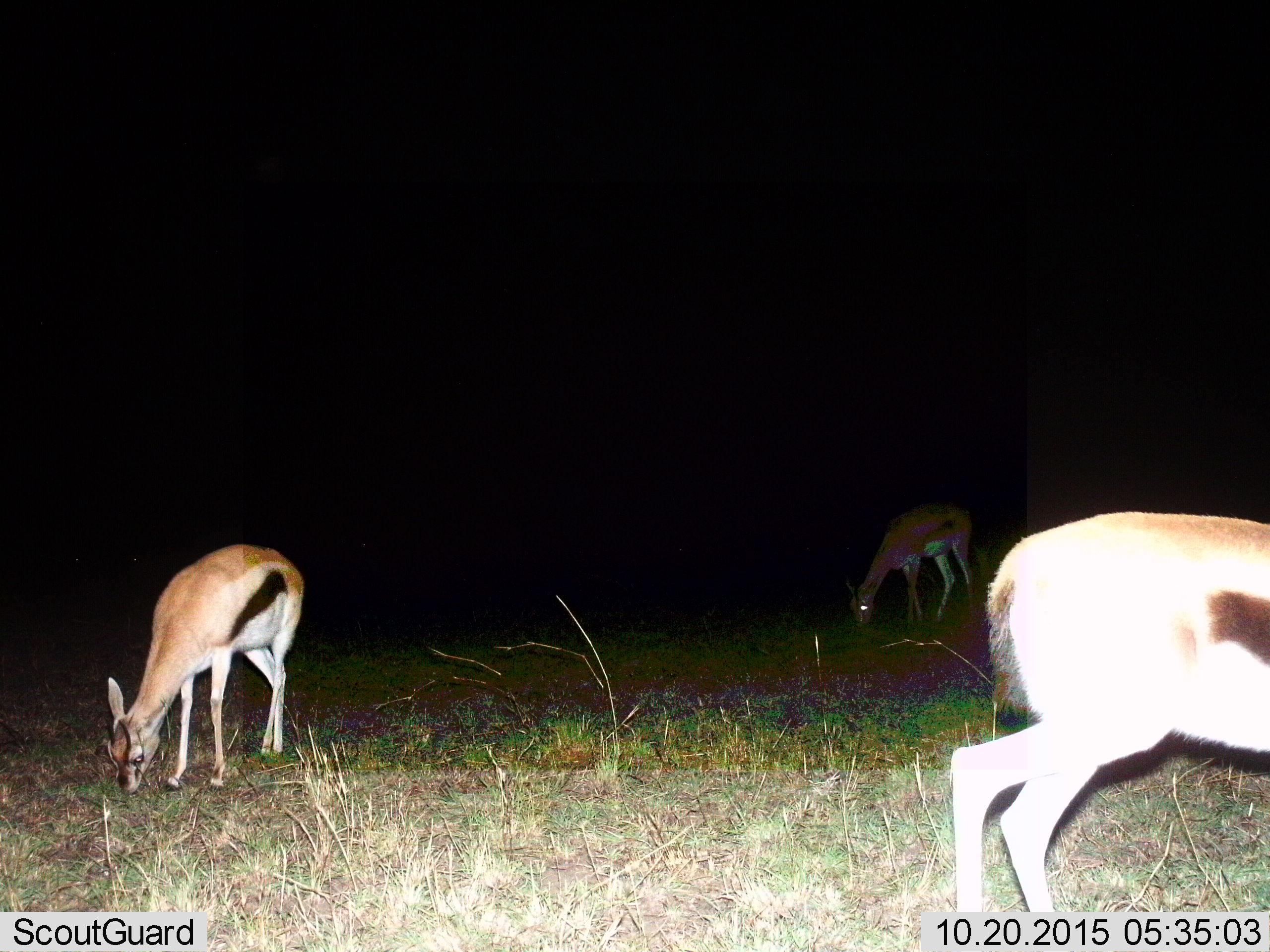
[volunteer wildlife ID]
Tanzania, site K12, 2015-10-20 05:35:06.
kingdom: Animalia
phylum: Chordata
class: Mammalia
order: Artiodactyla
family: Bovidae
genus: Eudorcas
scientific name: Eudorcas thomsonii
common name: thomson's gazelle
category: gazellethomsons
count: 3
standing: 38%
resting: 0%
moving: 12%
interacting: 0%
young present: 0%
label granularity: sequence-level